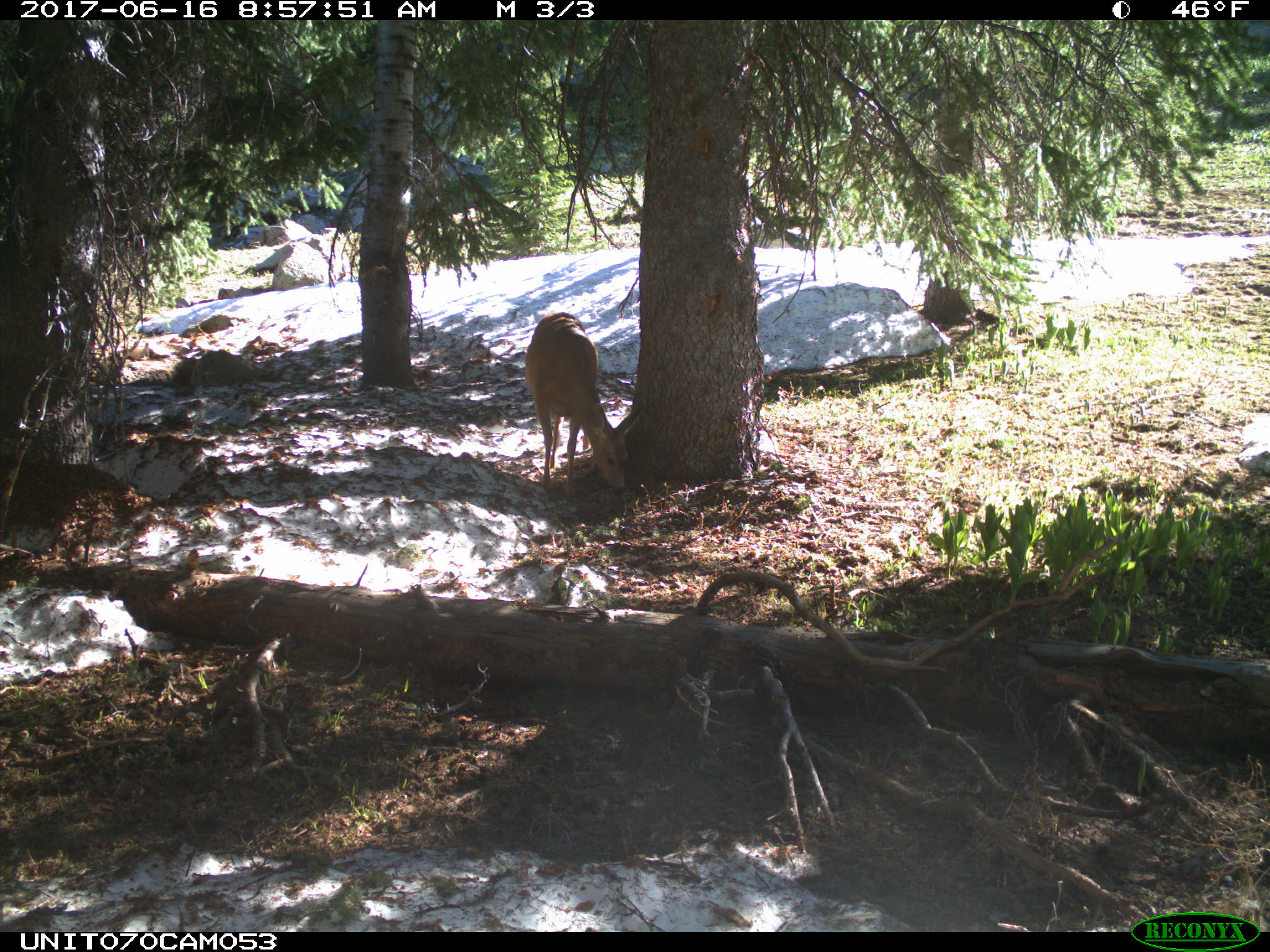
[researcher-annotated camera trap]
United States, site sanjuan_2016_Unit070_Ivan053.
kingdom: Animalia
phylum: Chordata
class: Mammalia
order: Artiodactyla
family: Cervidae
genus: Odocoileus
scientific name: Odocoileus hemionus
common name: mule deer